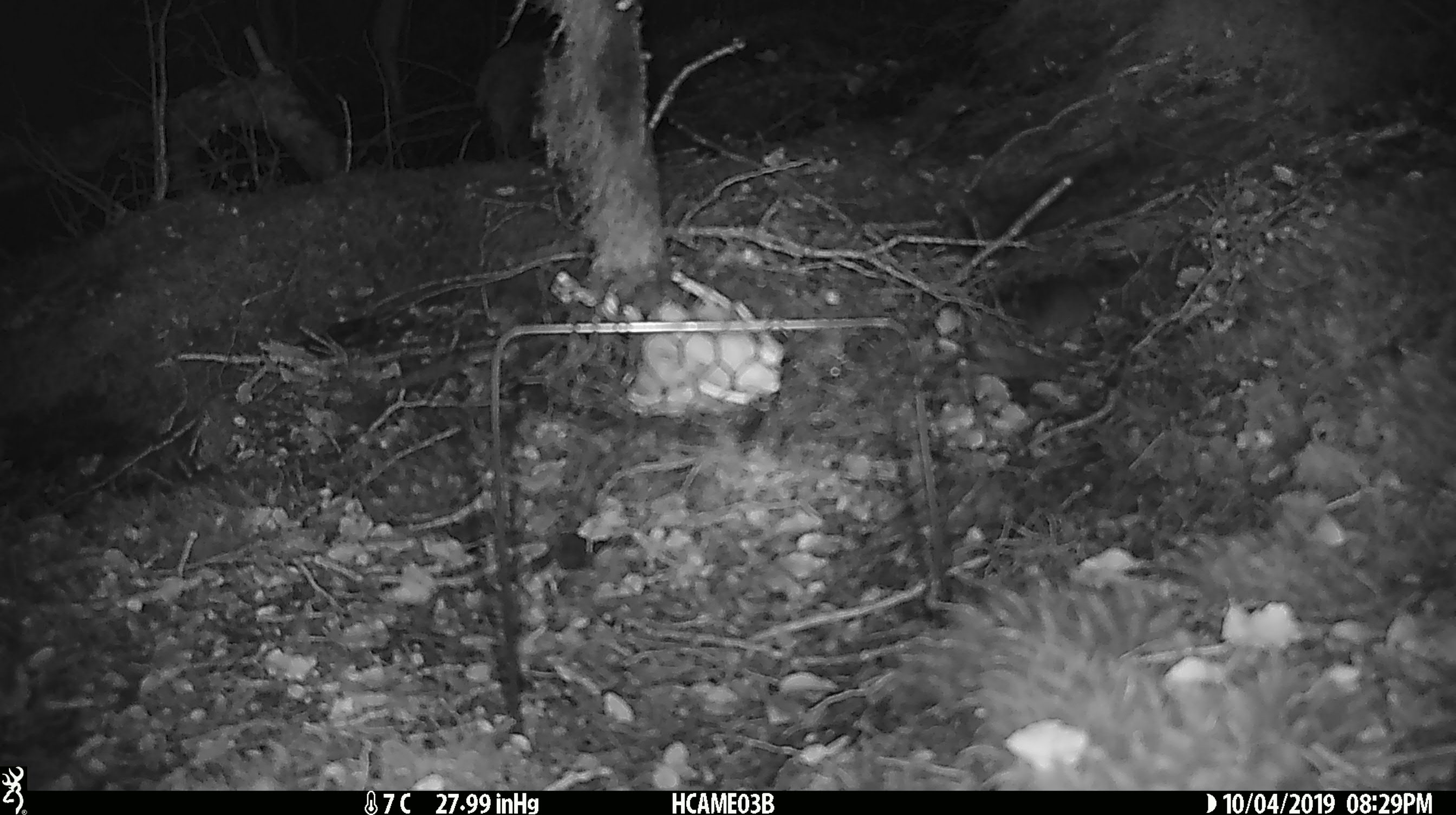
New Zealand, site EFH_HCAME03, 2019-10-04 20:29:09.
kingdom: Animalia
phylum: Chordata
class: Mammalia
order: Rodentia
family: Muridae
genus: Mus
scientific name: Mus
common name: mouse